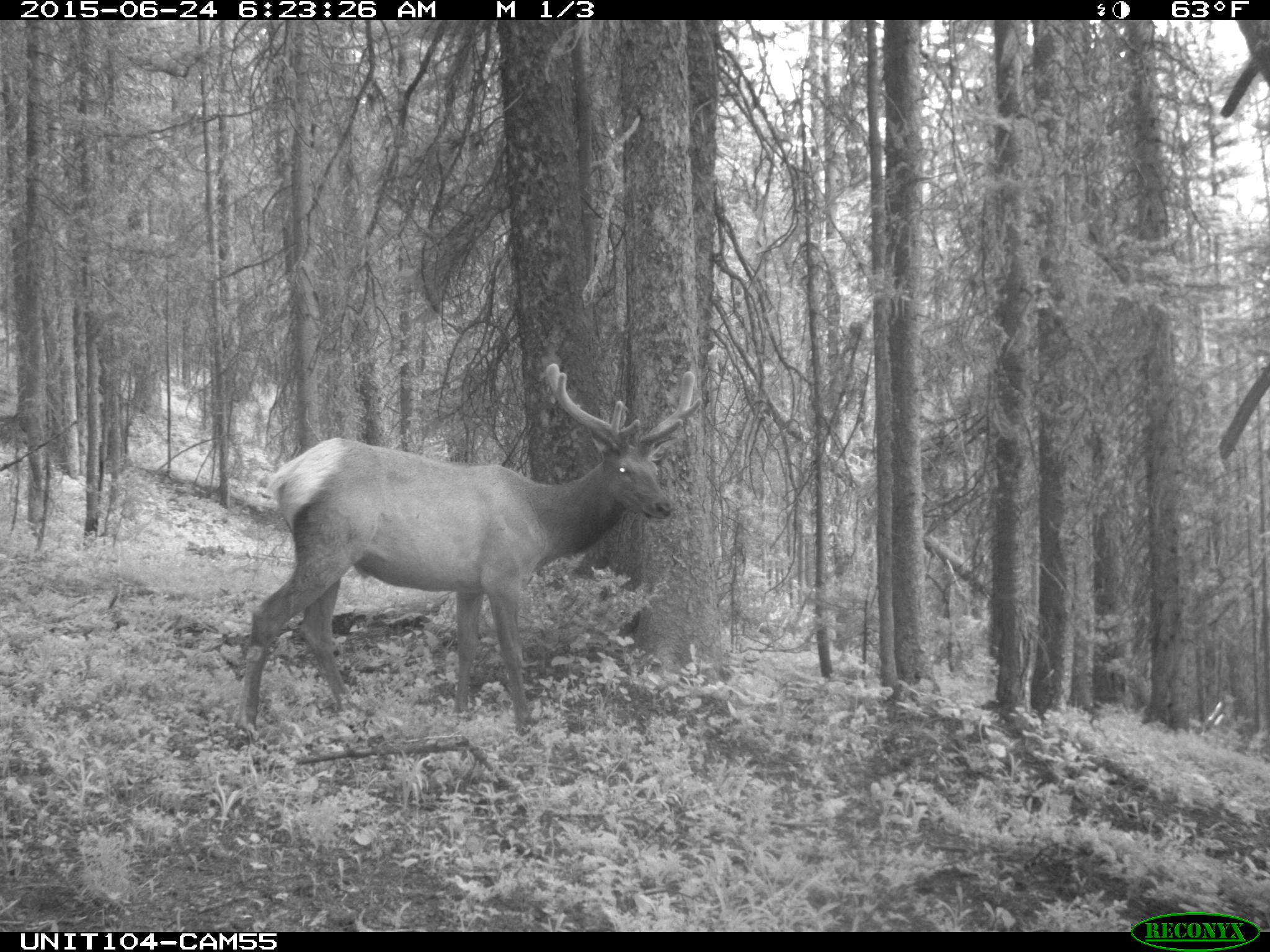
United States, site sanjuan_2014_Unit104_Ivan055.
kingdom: Animalia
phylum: Chordata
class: Mammalia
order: Artiodactyla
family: Cervidae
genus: Cervus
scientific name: Cervus elaphus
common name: red deer